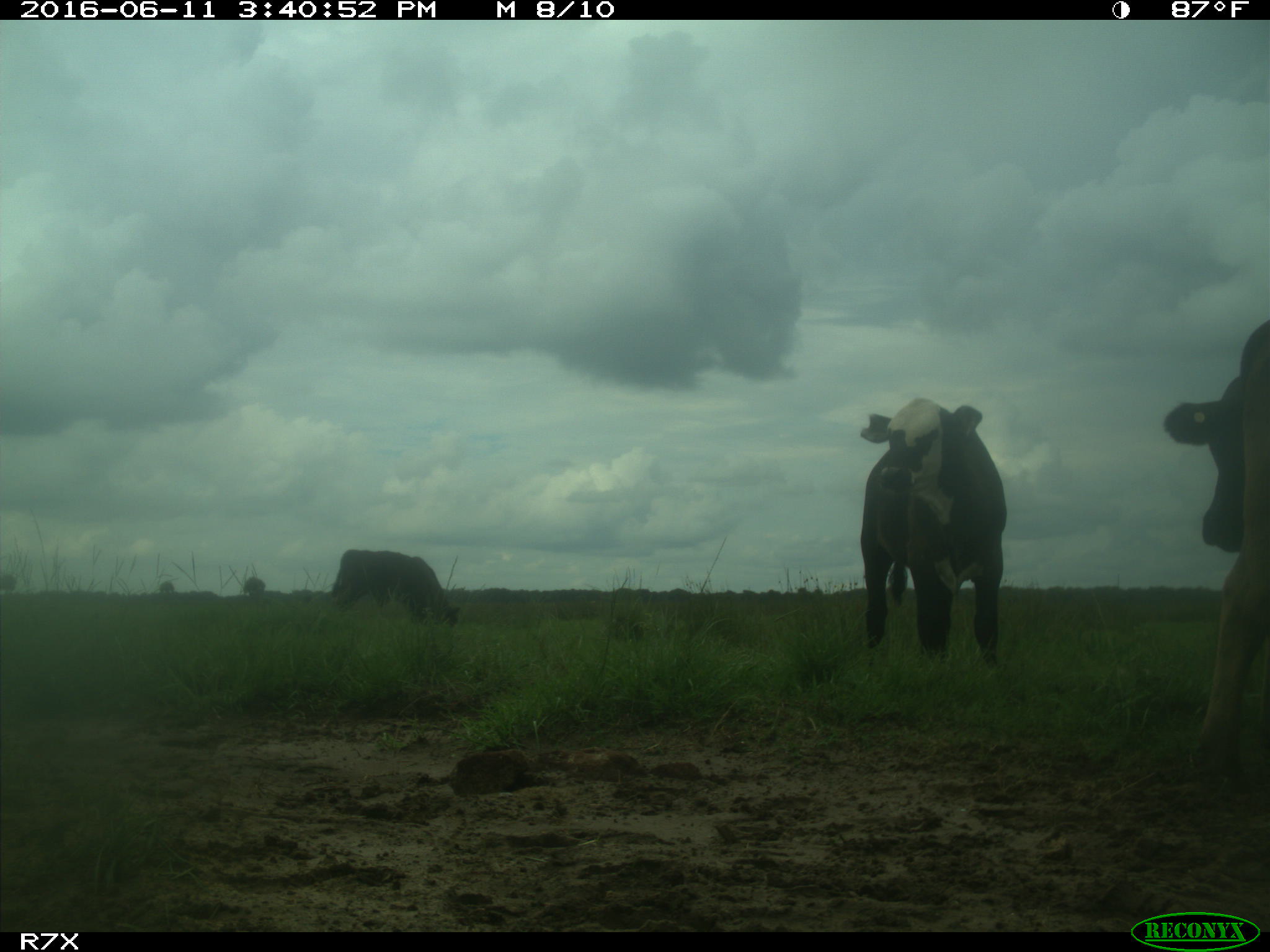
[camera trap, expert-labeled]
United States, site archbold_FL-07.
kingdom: Animalia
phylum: Chordata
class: Mammalia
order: Artiodactyla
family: Bovidae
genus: Bos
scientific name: Bos taurus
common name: domestic cow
Bos taurus (domestic cow).